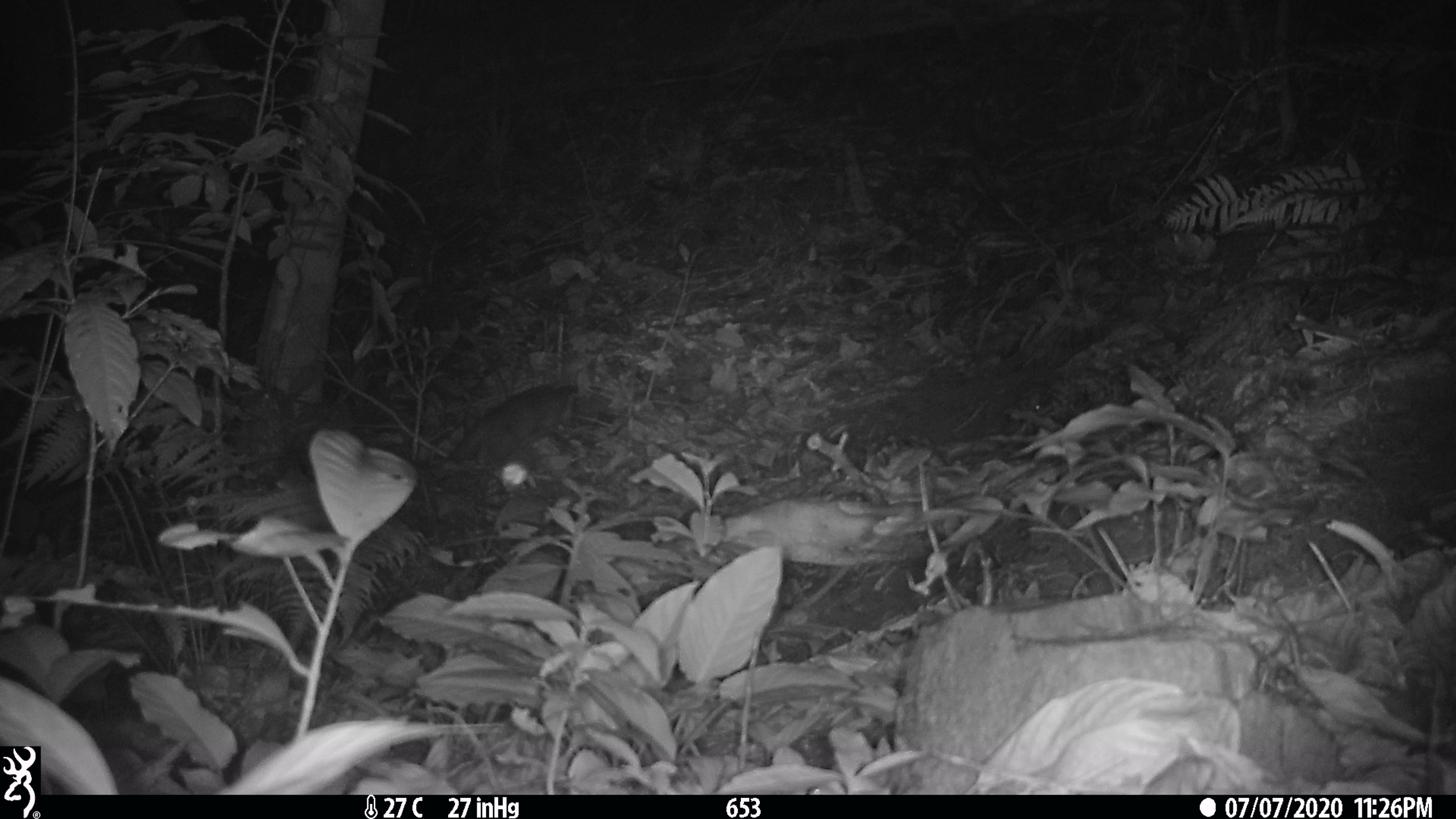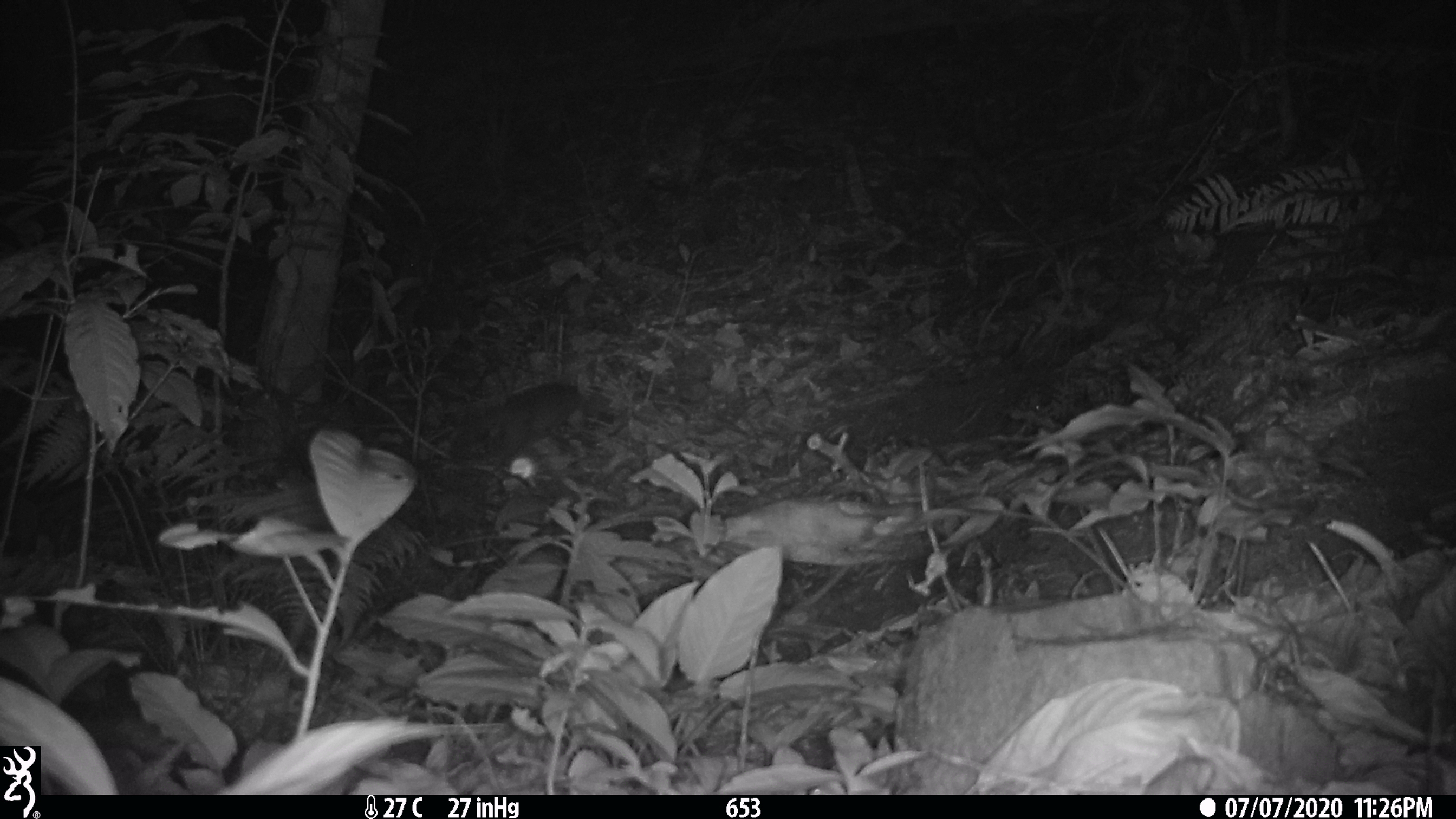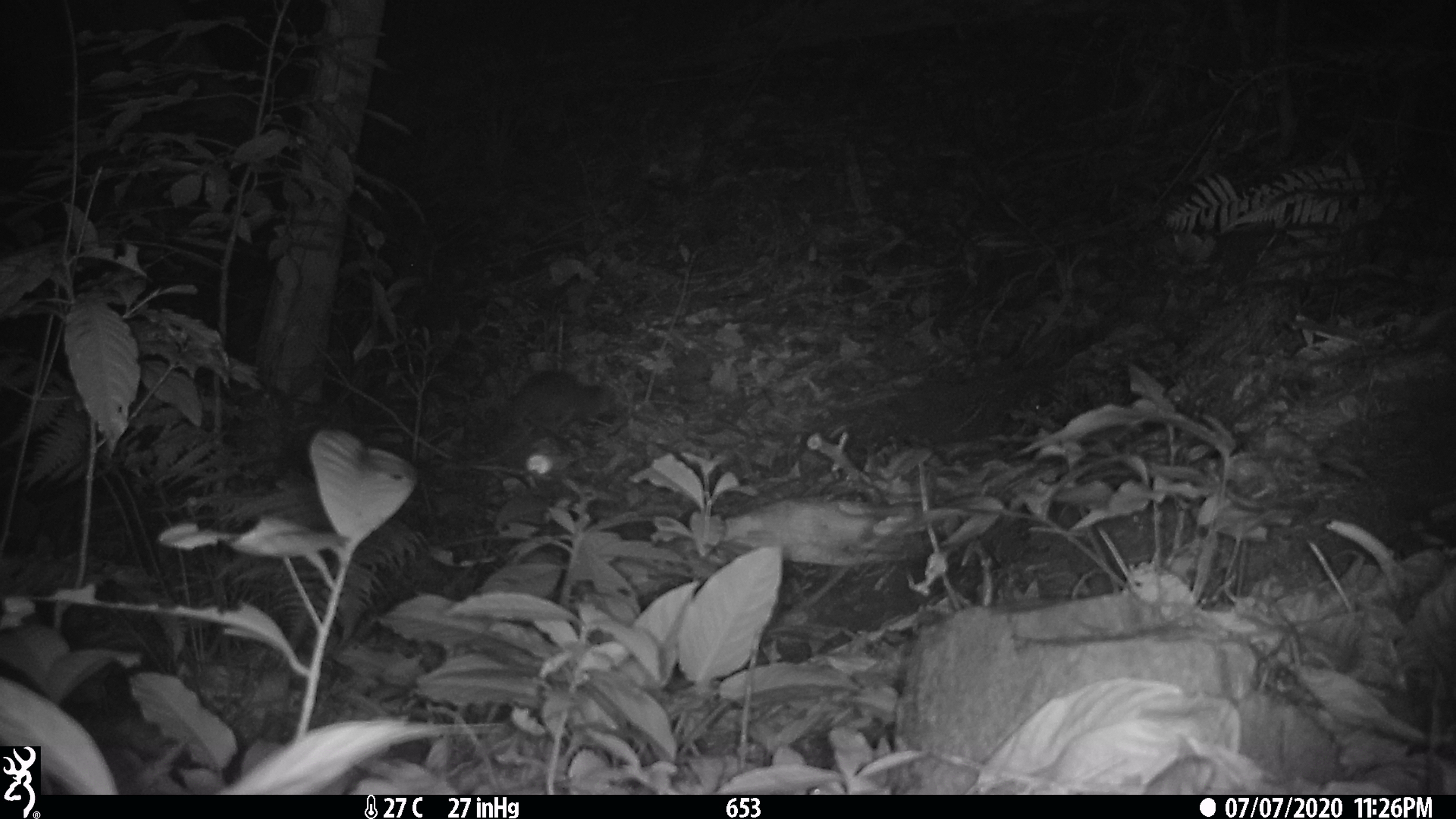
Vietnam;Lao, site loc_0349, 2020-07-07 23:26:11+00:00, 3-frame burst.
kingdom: Animalia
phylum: Chordata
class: Mammalia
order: Carnivora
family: Mustelidae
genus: Melogale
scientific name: Melogale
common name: ferret badger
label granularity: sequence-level